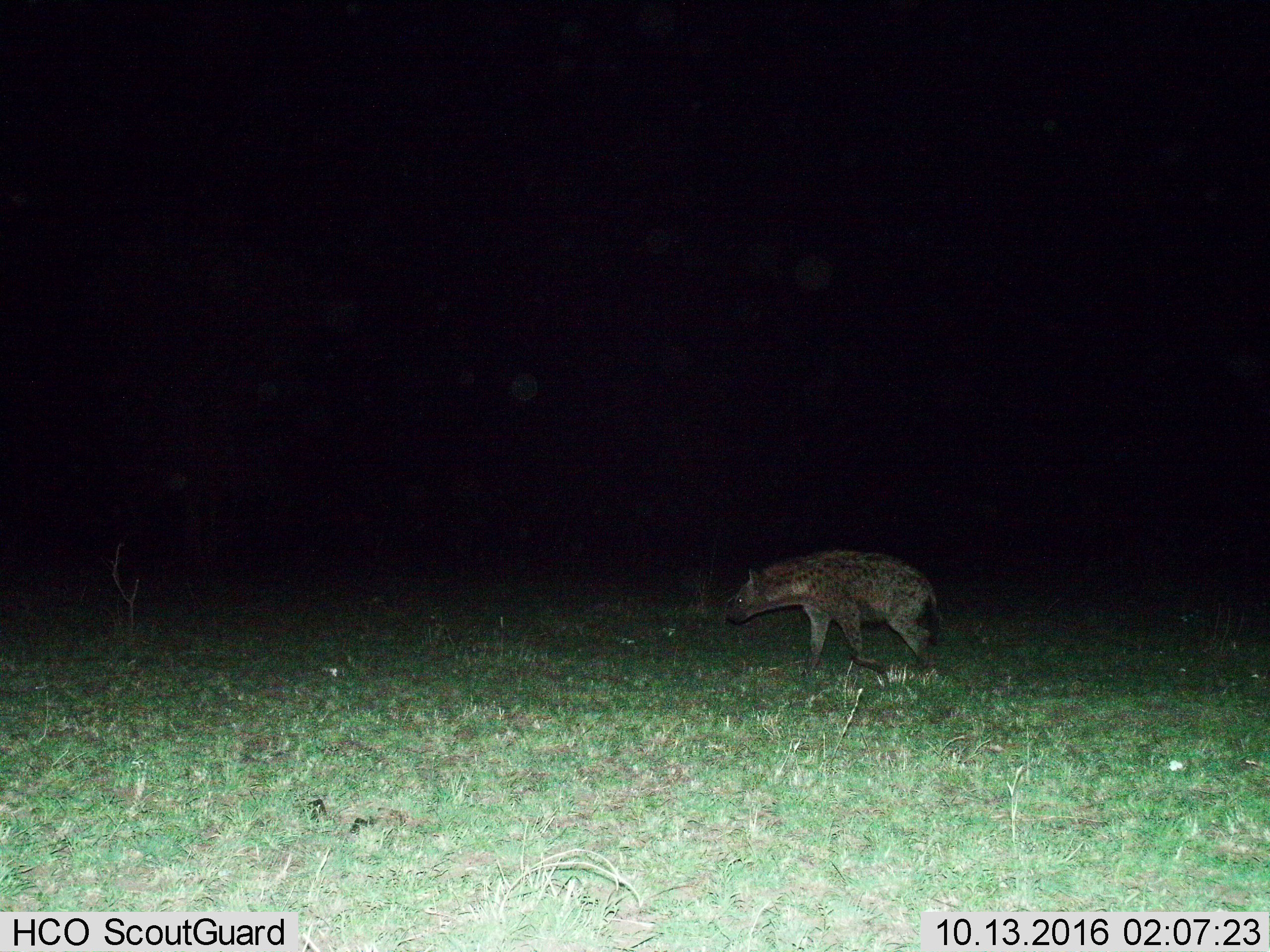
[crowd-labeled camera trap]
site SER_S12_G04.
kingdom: Animalia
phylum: Chordata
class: Mammalia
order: Carnivora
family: Hyaenidae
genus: Crocuta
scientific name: Crocuta crocuta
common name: spotted hyena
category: hyenaspotted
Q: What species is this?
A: Hyenaspotted (spotted hyena) (Crocuta crocuta).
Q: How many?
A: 1.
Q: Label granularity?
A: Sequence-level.